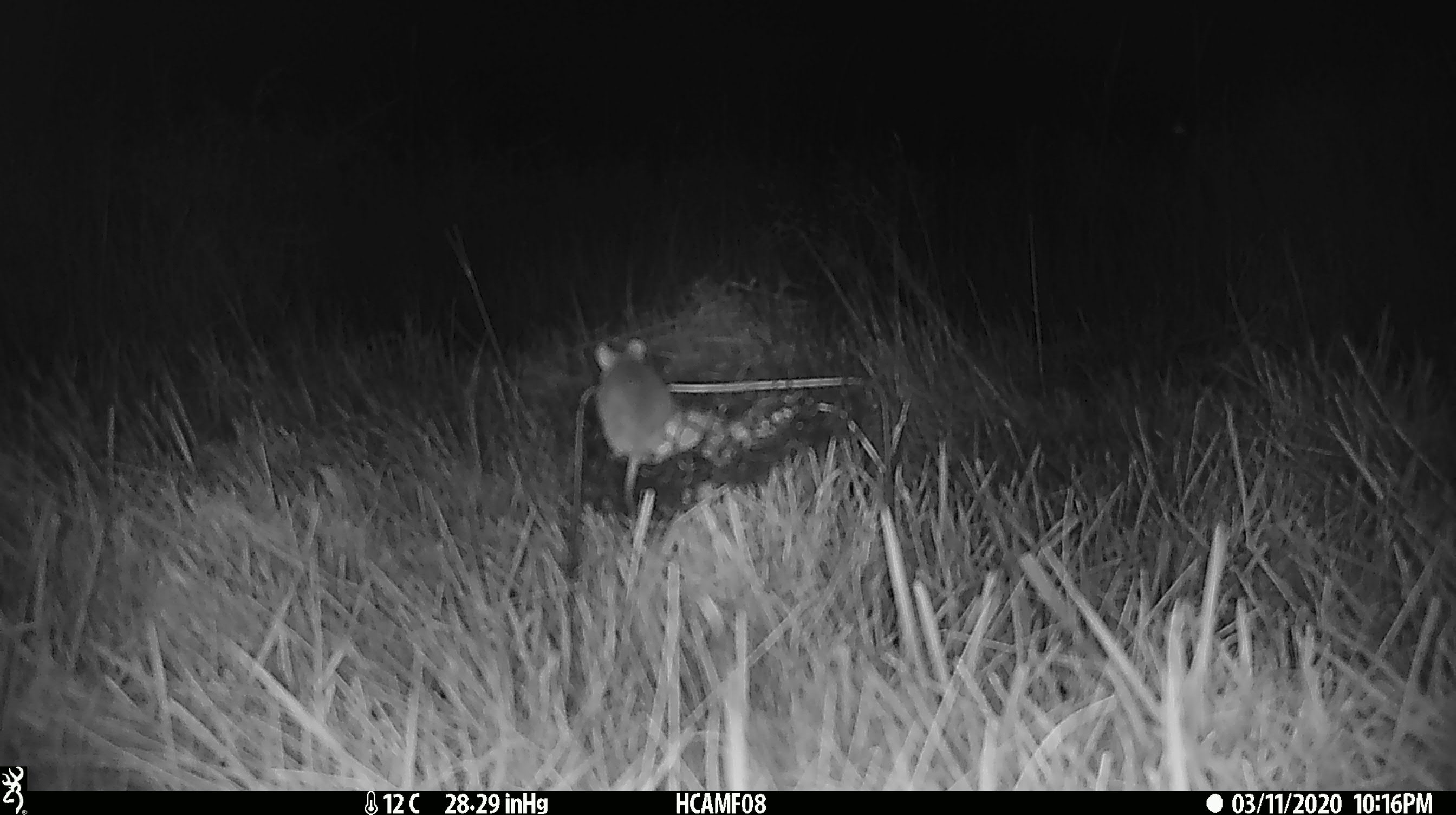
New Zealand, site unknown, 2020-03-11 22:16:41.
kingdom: Animalia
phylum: Chordata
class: Mammalia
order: Rodentia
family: Muridae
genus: Mus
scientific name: Mus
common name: mouse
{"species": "mouse (Mus)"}